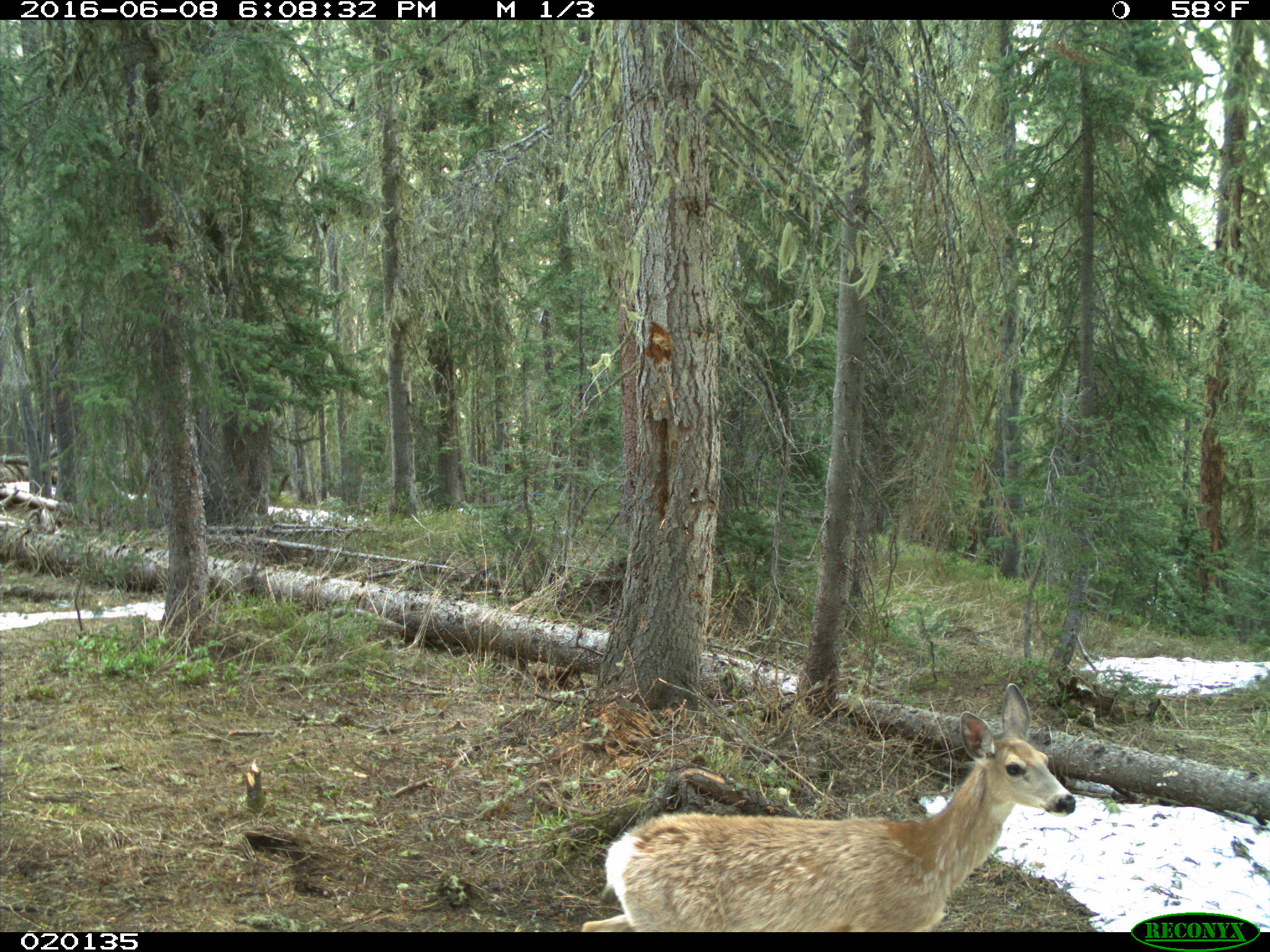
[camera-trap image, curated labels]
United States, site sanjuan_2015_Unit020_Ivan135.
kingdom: Animalia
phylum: Chordata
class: Mammalia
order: Artiodactyla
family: Cervidae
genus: Odocoileus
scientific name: Odocoileus hemionus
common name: mule deer